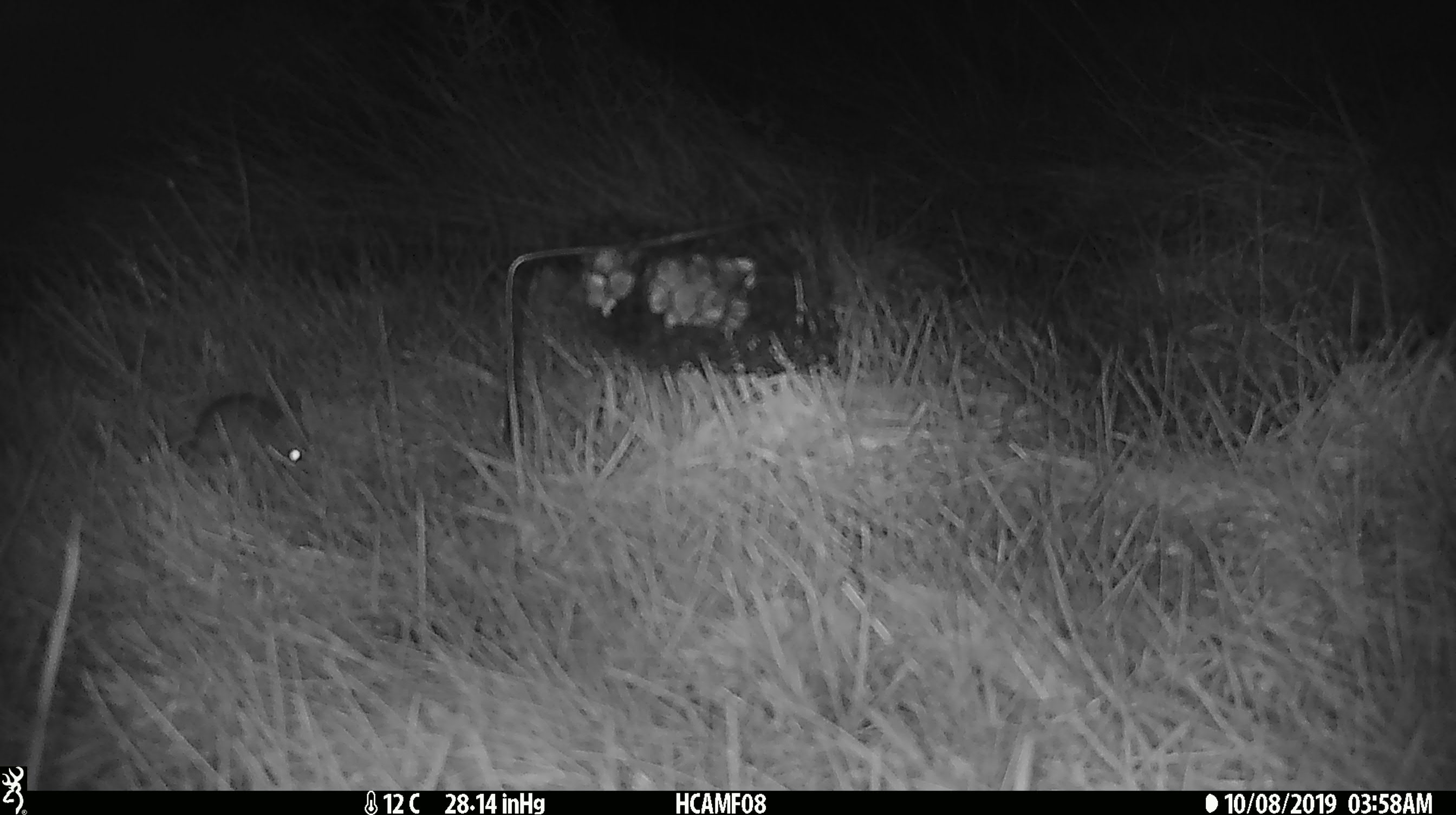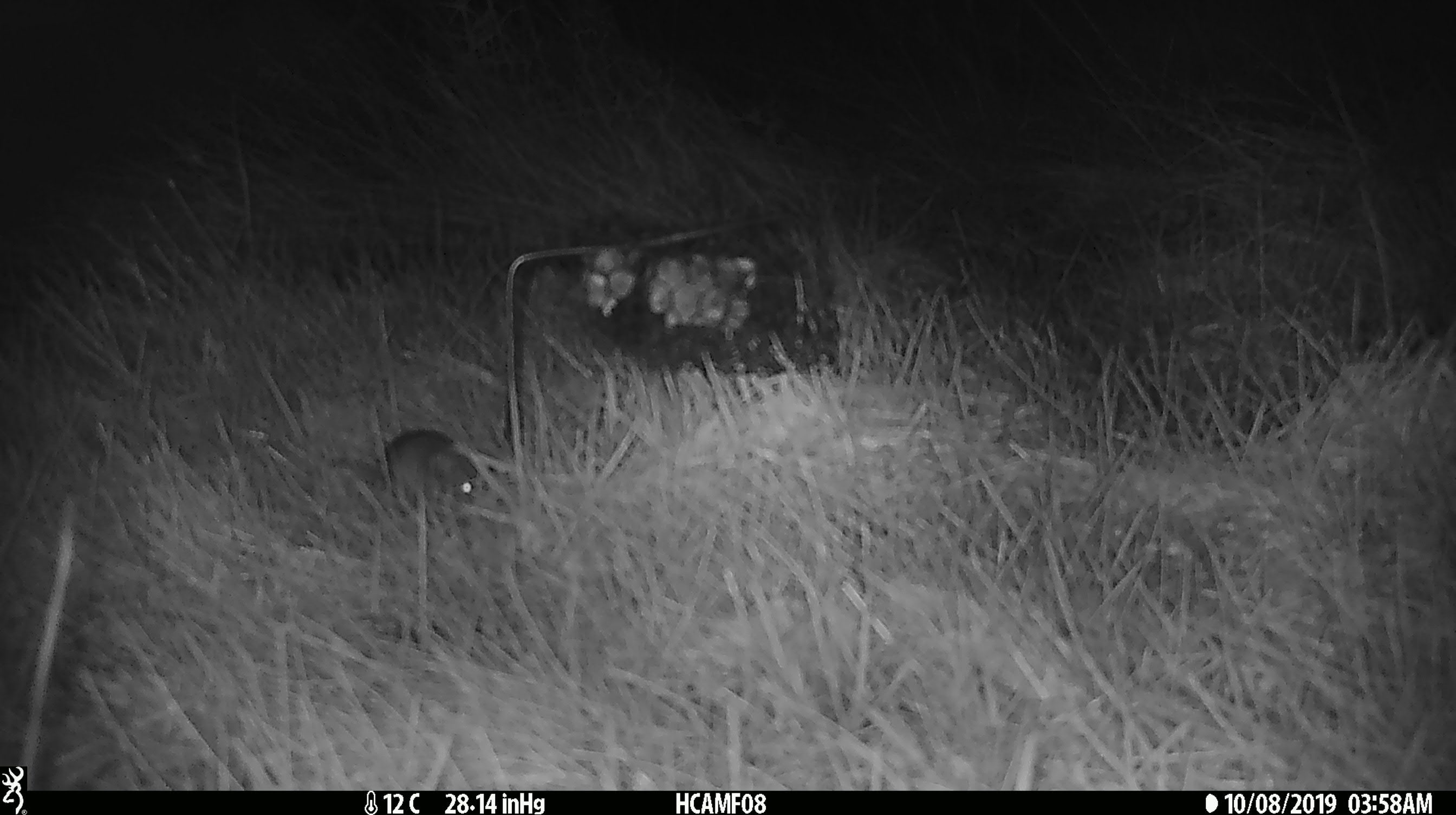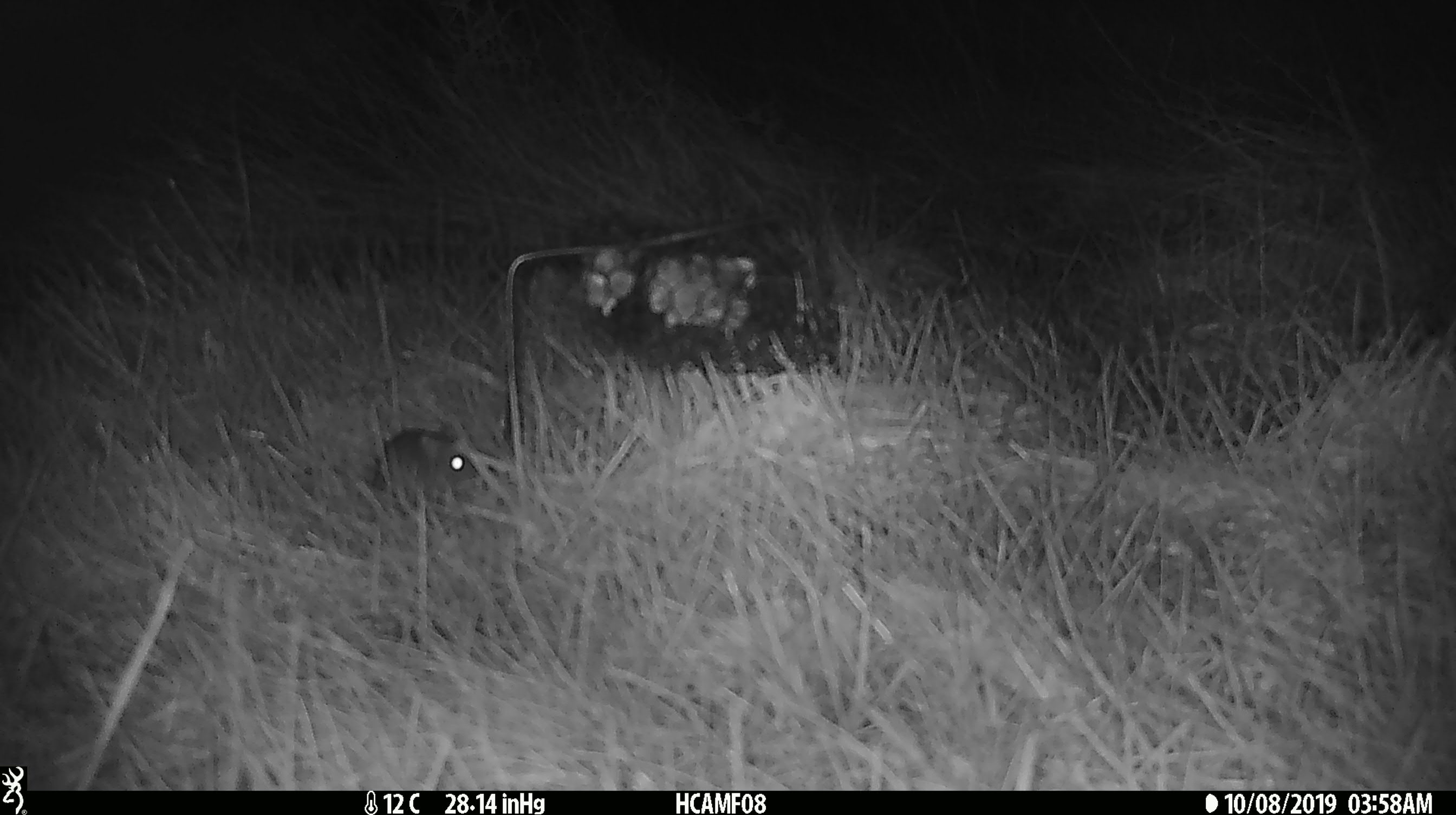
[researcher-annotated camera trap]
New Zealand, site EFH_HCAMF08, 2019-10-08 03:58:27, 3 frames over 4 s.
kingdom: Animalia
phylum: Chordata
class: Mammalia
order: Rodentia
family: Muridae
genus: Mus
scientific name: Mus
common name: mouse